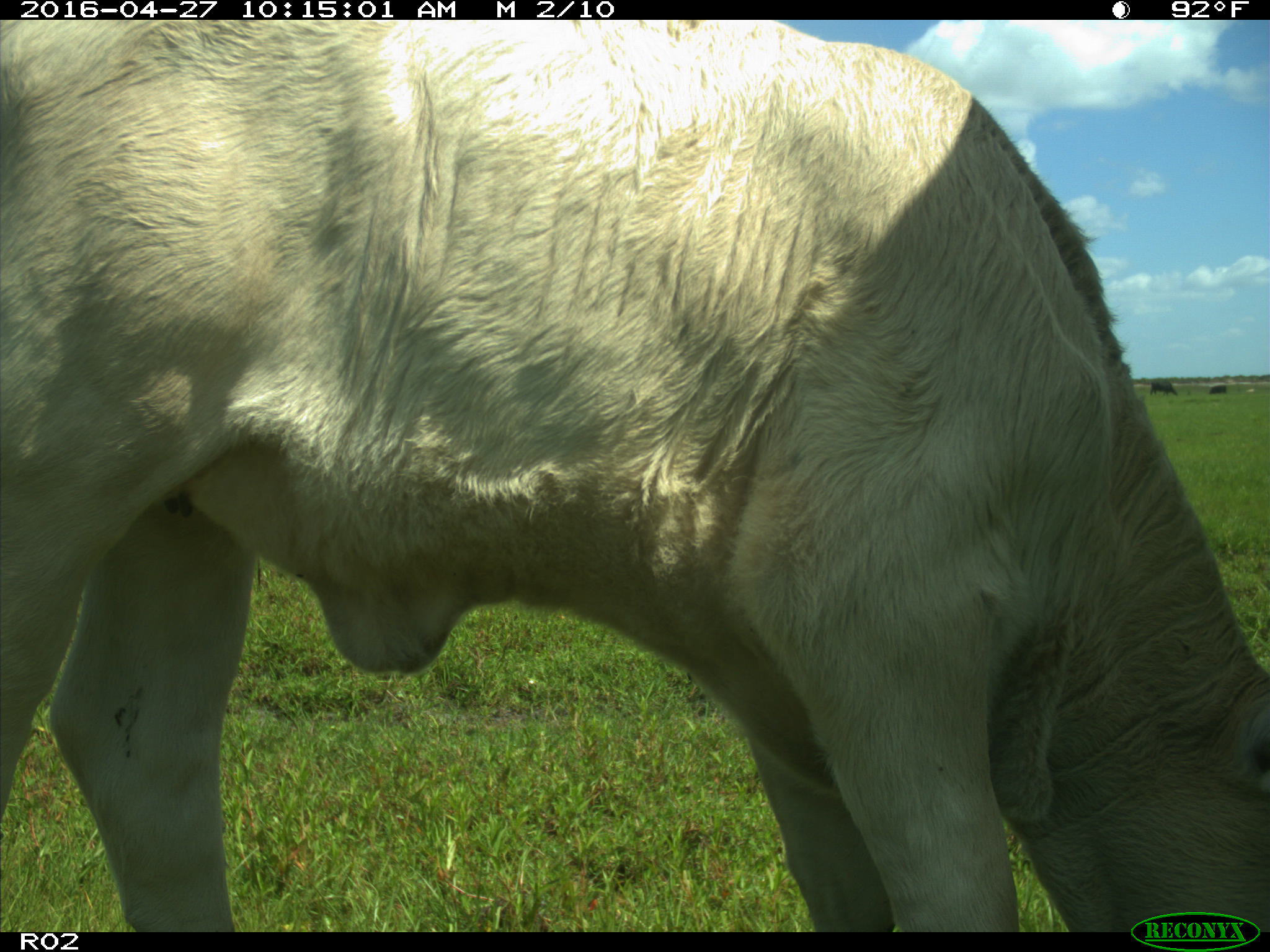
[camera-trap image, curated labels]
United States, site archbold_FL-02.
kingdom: Animalia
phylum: Chordata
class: Mammalia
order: Artiodactyla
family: Bovidae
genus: Bos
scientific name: Bos taurus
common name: domestic cow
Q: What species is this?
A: Bos taurus (domestic cow).